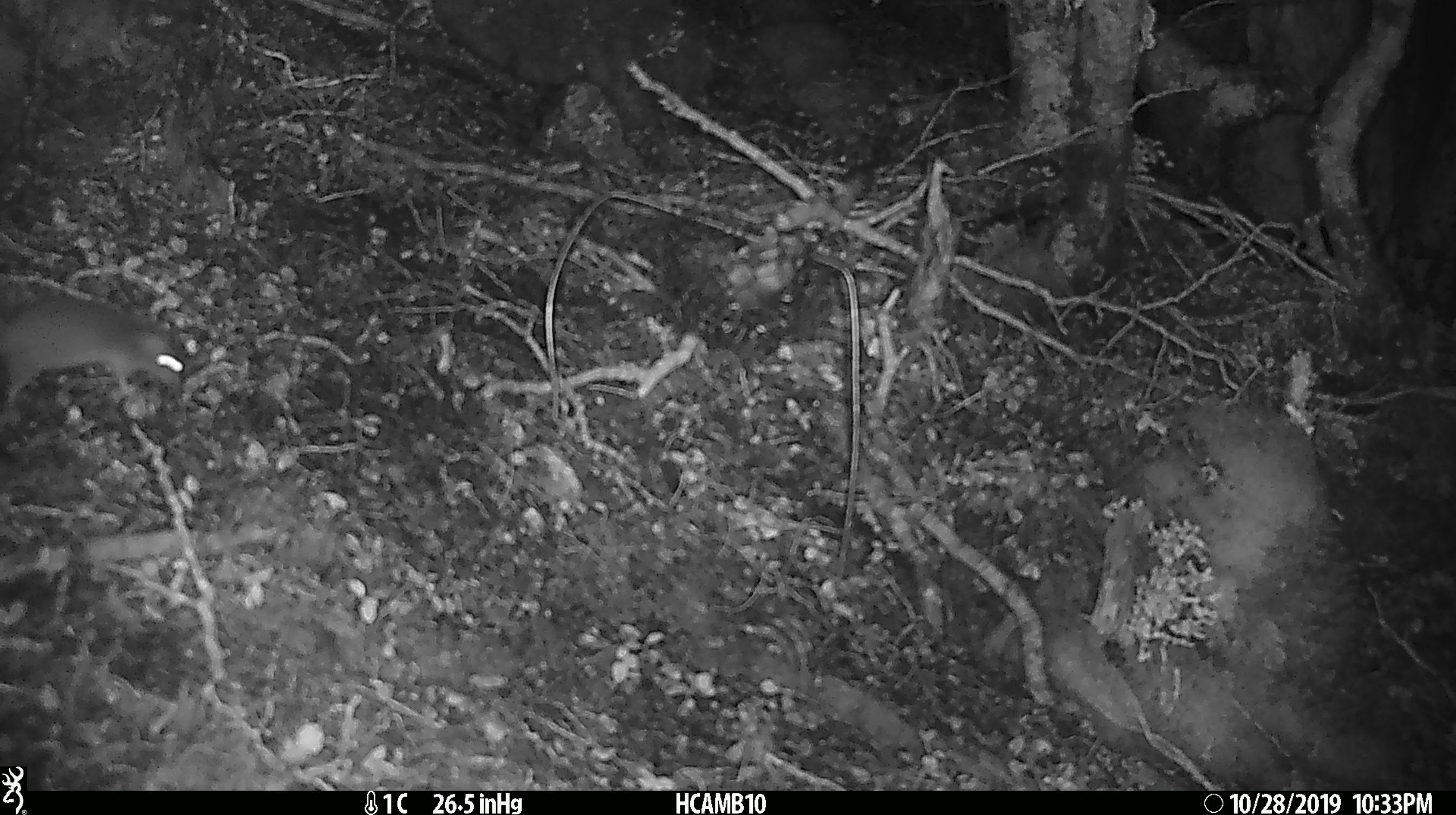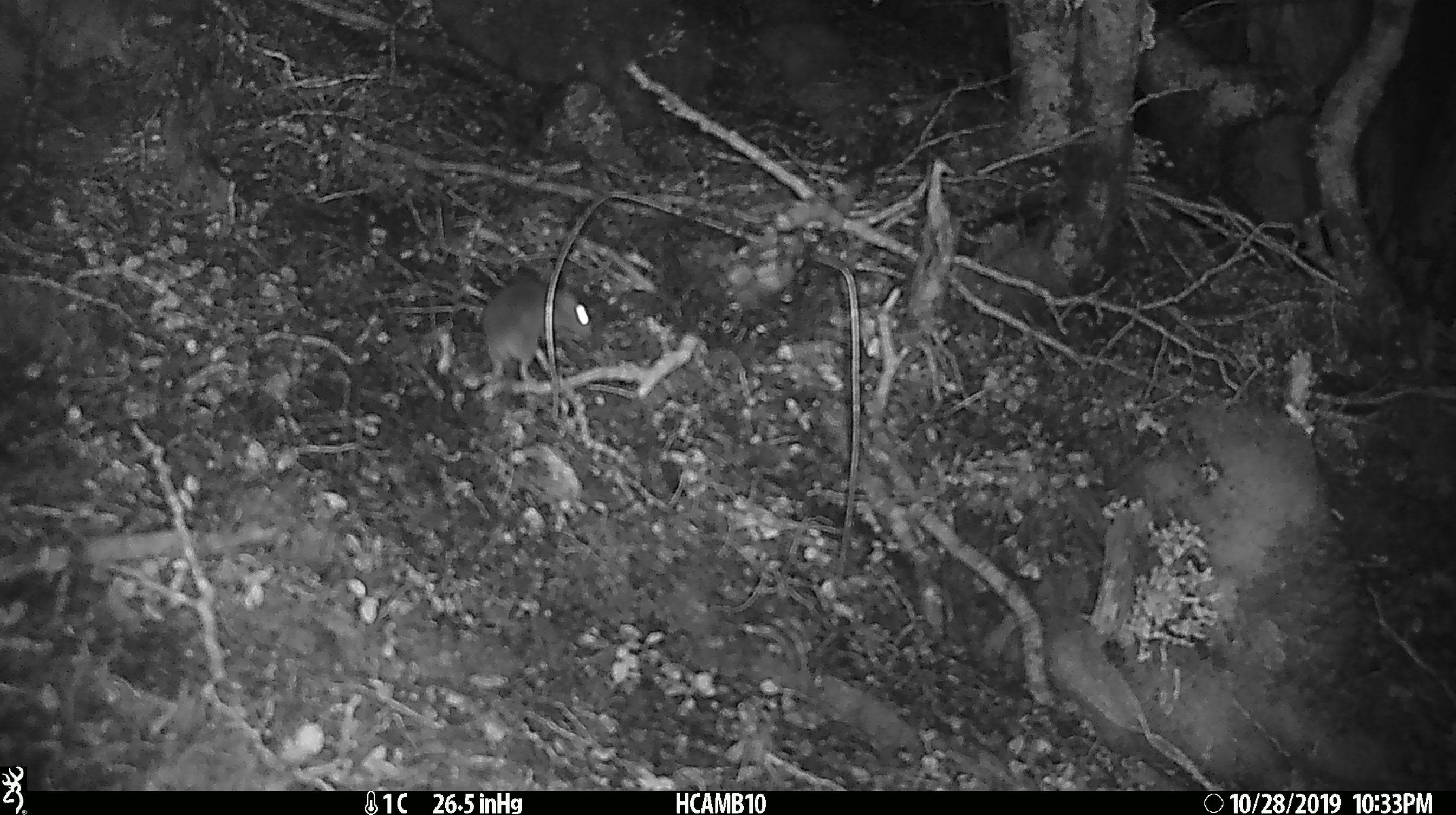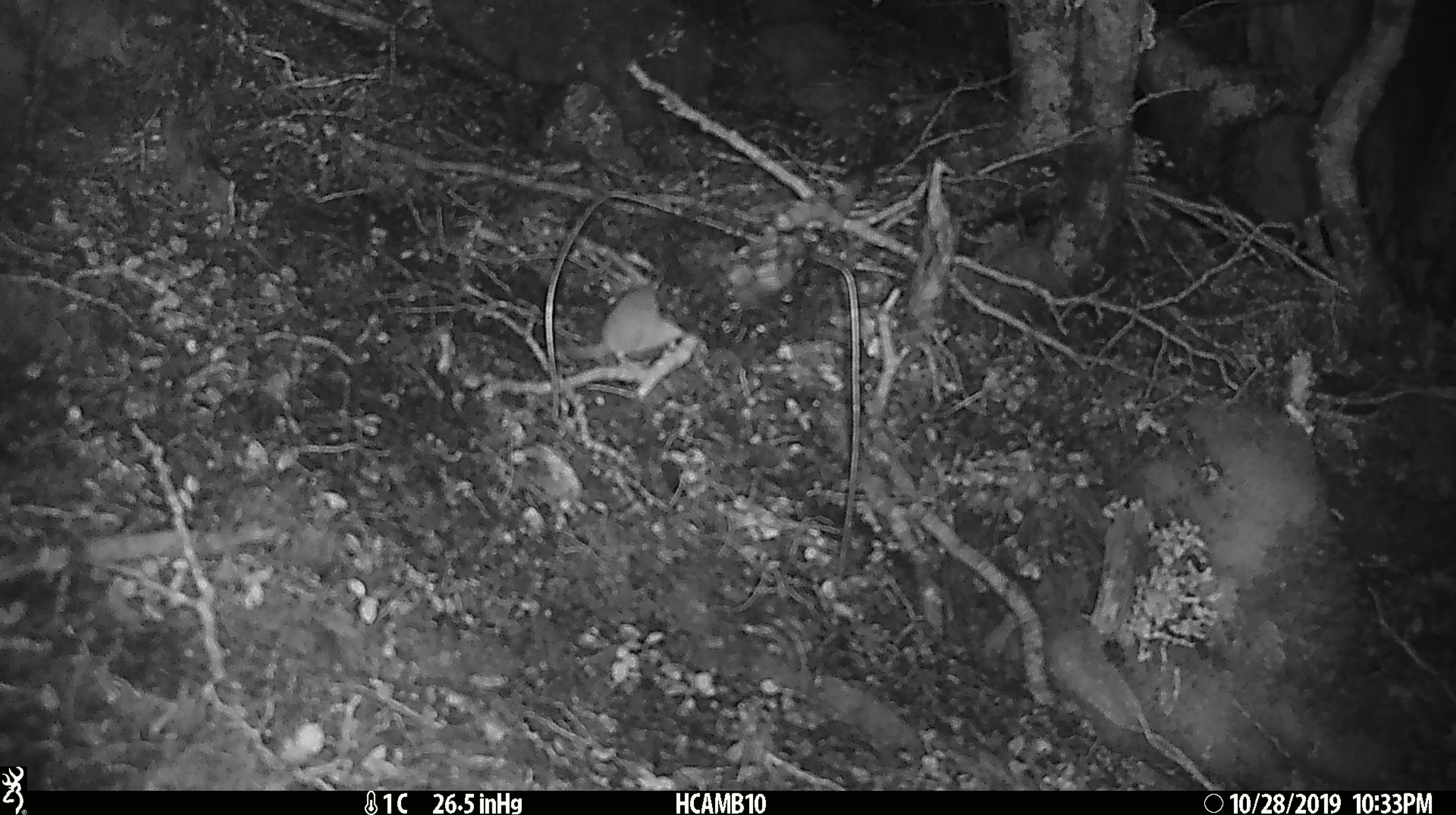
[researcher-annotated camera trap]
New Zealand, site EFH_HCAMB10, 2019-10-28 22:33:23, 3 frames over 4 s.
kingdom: Animalia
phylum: Chordata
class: Mammalia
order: Rodentia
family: Muridae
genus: Mus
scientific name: Mus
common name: mouse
Mouse (Mus).